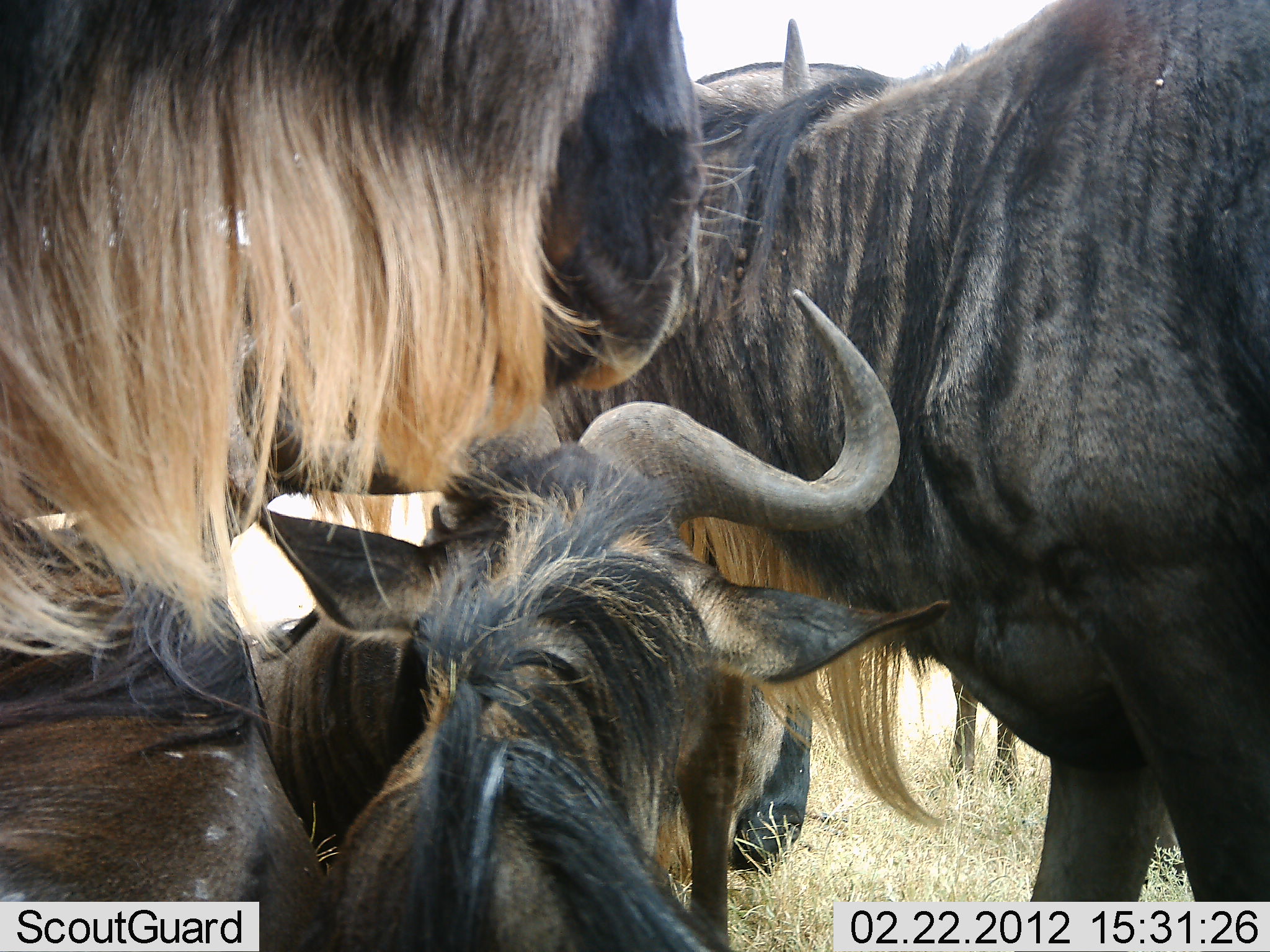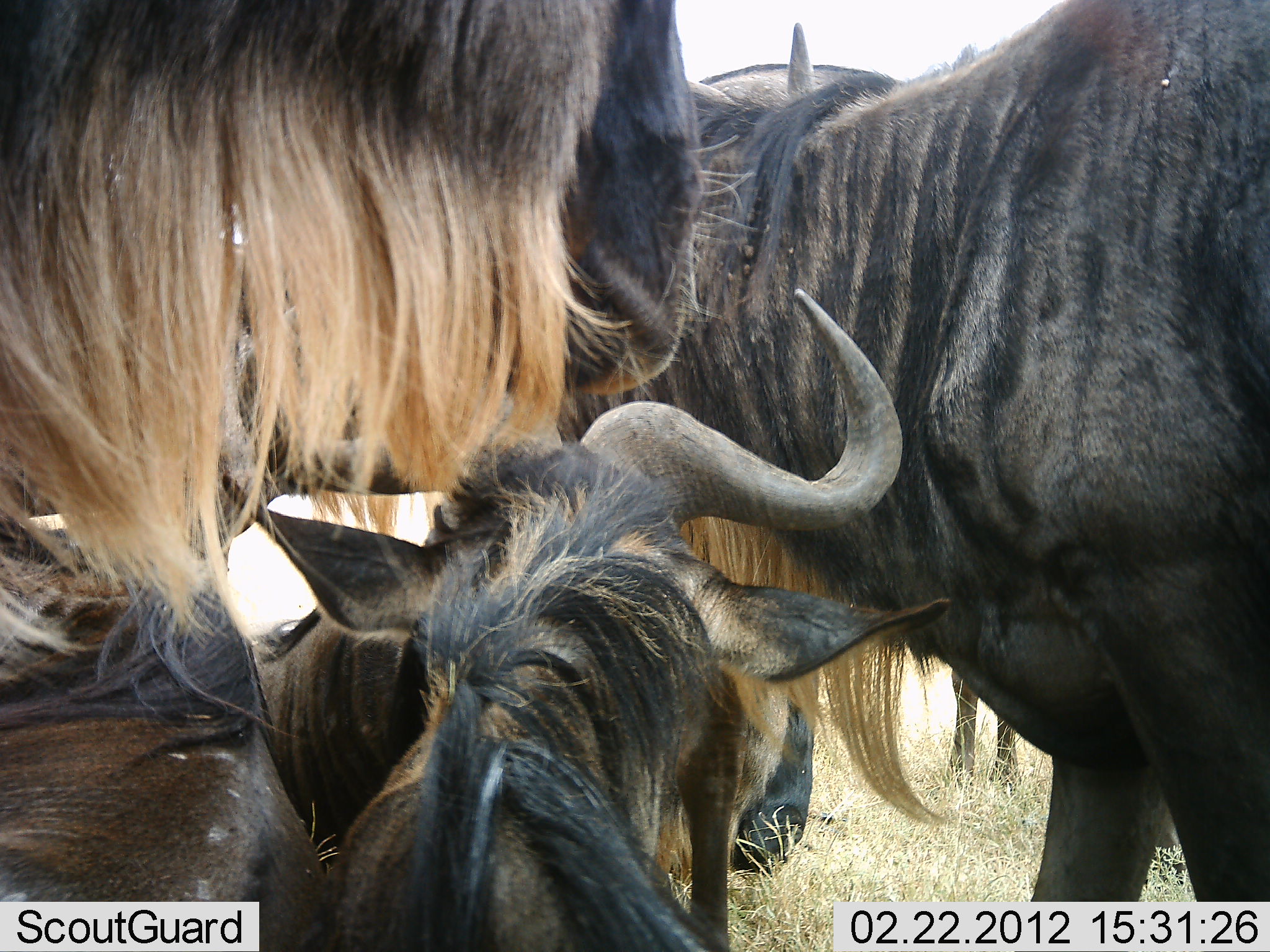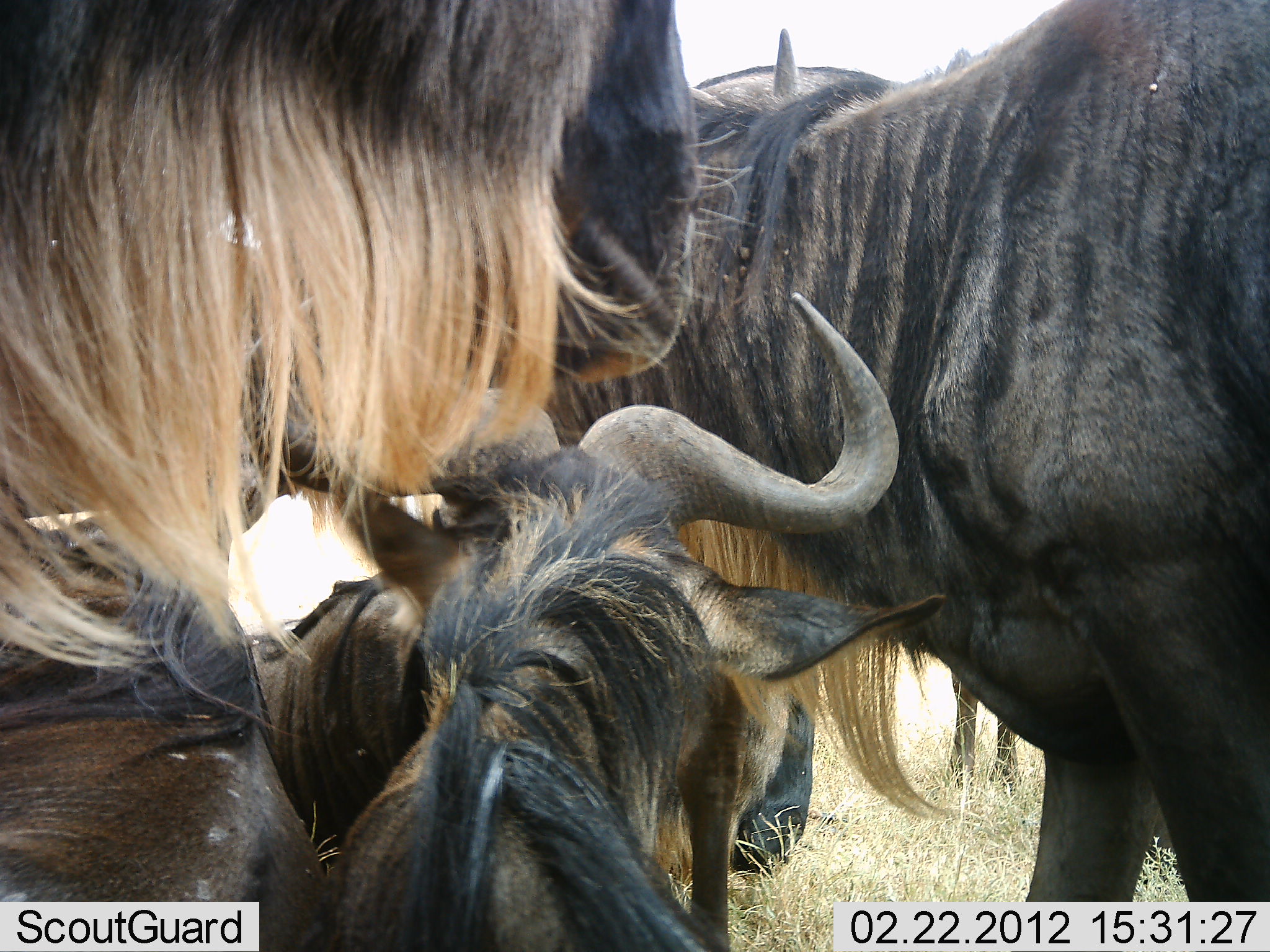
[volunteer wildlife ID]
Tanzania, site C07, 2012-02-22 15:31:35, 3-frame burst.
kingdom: Animalia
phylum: Chordata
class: Mammalia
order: Artiodactyla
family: Bovidae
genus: Connochaetes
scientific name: Connochaetes taurinus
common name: blue wildebeest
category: wildebeest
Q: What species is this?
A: Wildebeest (blue wildebeest) (Connochaetes taurinus).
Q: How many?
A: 5.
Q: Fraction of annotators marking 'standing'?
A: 88%.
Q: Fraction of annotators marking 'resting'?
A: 73%.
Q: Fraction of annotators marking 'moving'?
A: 0%.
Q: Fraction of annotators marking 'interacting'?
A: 15%.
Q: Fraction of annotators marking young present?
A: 12%.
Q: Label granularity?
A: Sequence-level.